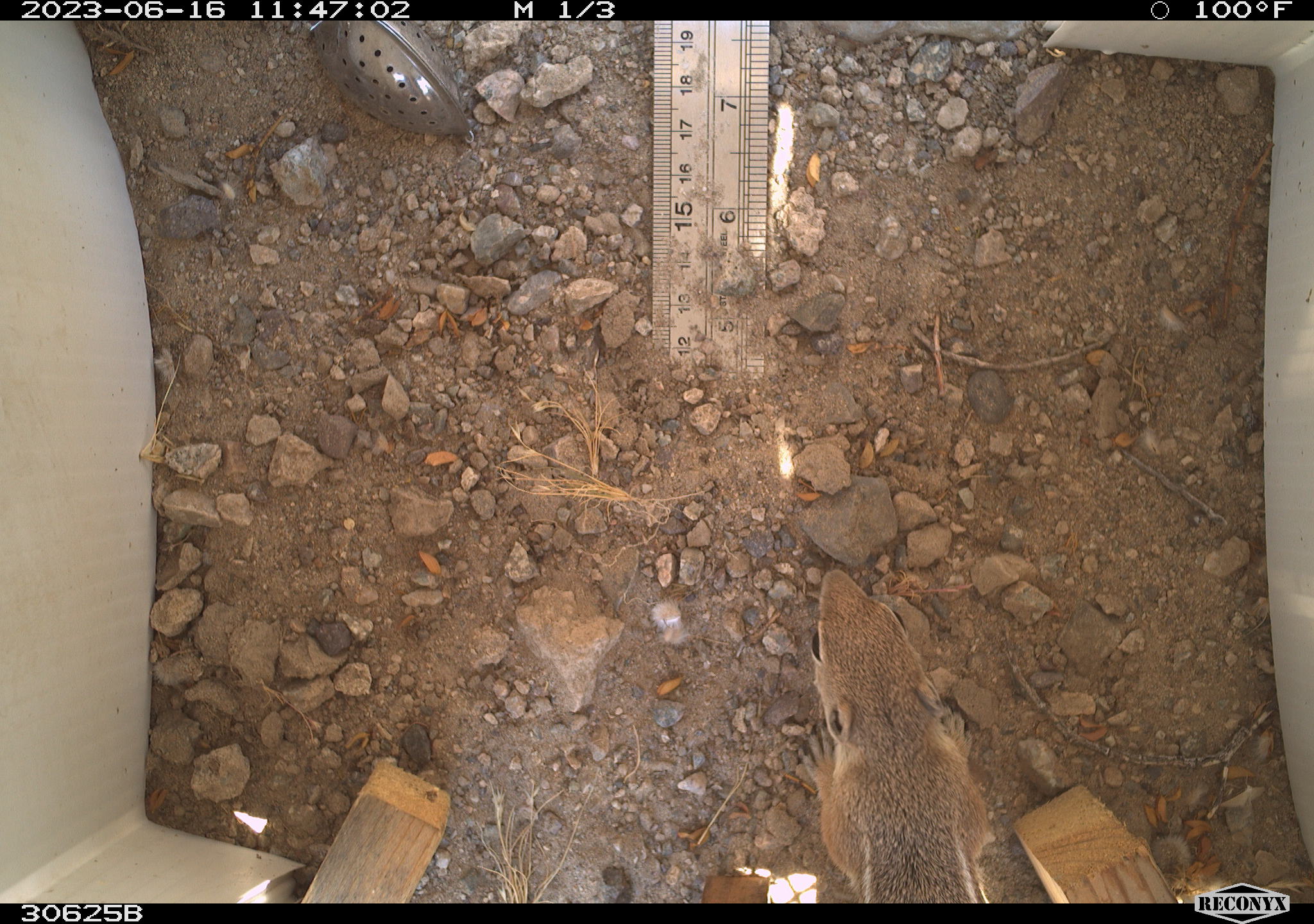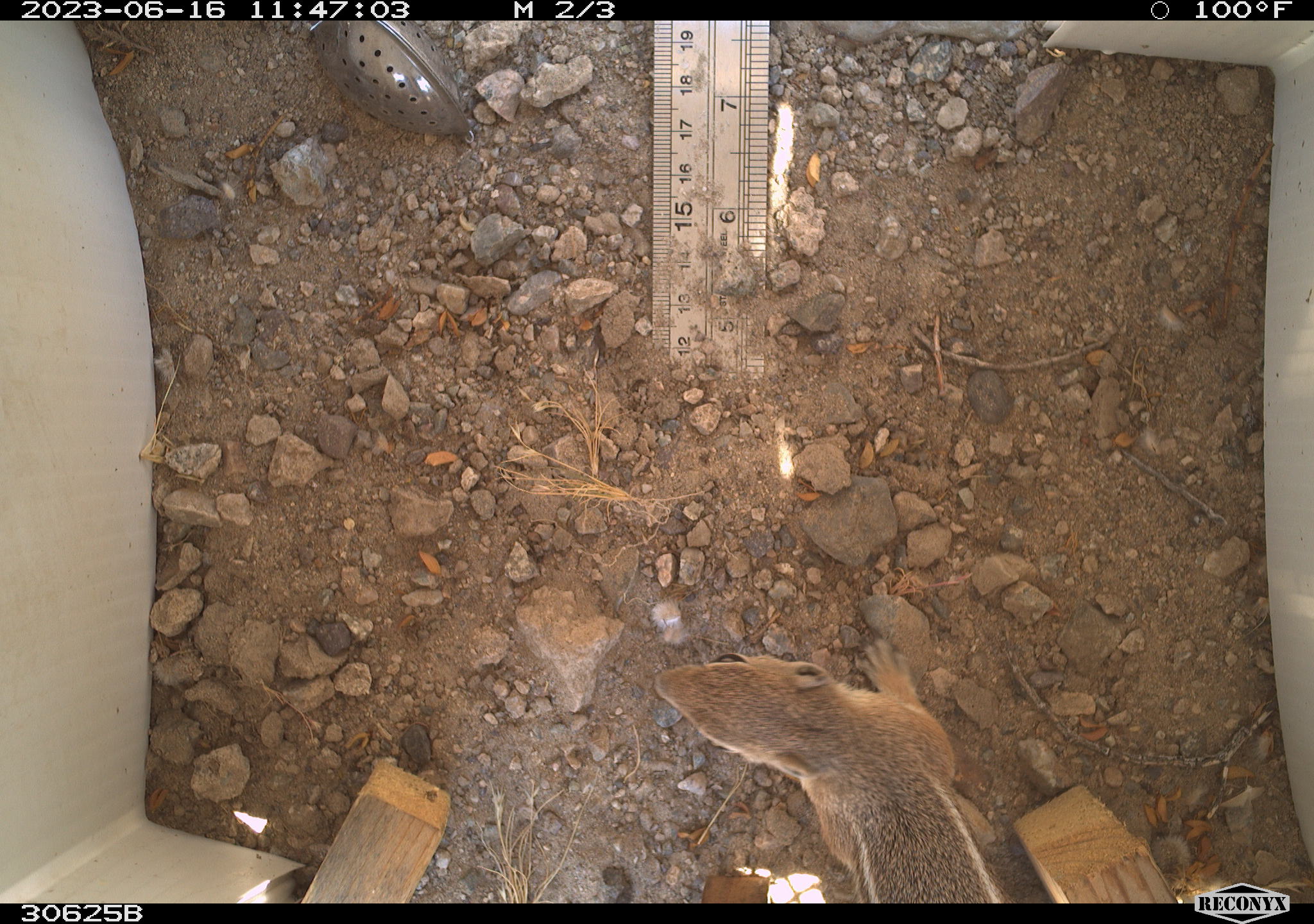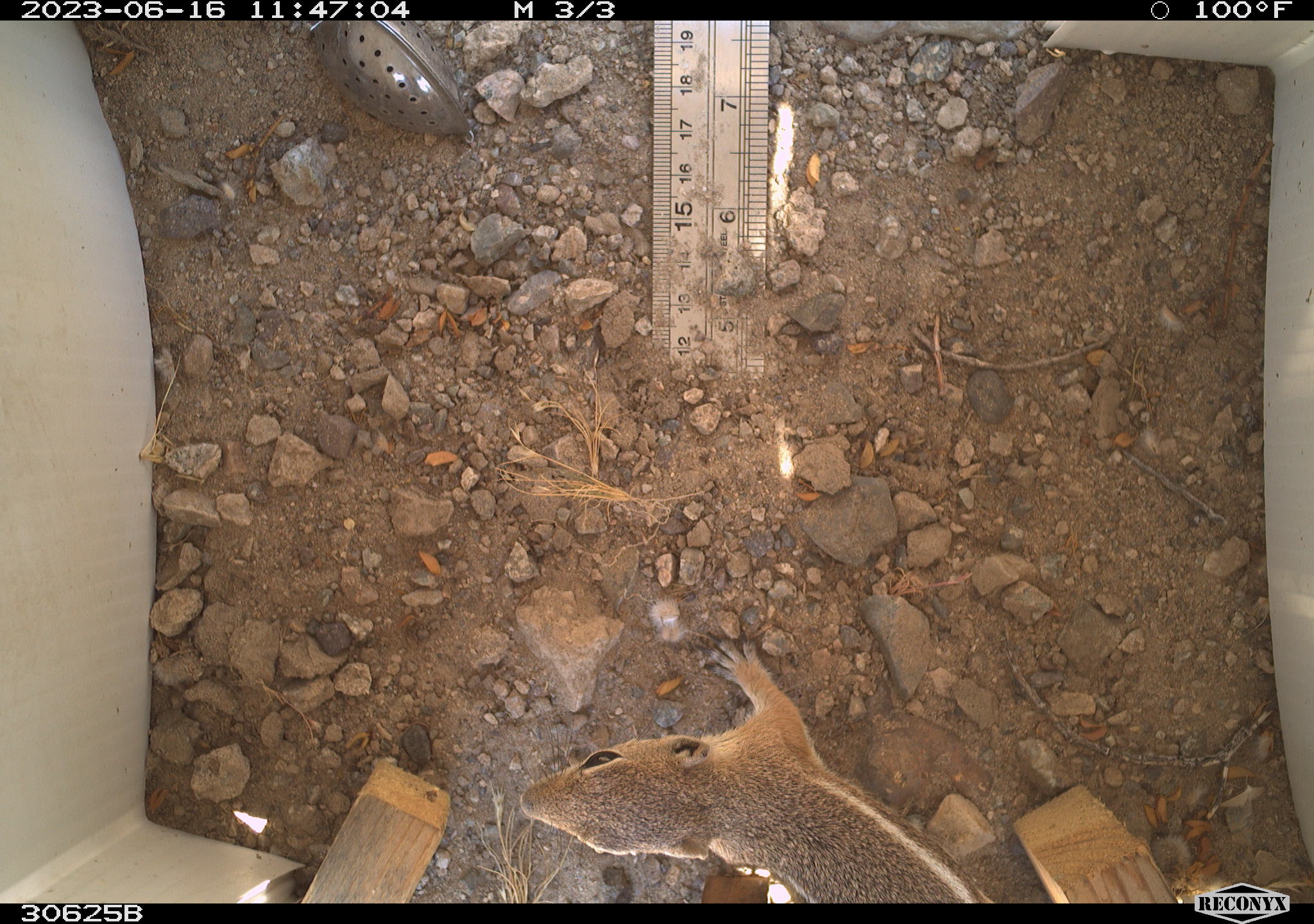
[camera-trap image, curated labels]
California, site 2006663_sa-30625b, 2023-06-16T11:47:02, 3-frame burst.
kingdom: Animalia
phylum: Chordata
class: Mammalia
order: Rodentia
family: Sciuridae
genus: Ammospermophilus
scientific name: Ammospermophilus leucurus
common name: white-tailed antelope squirrel